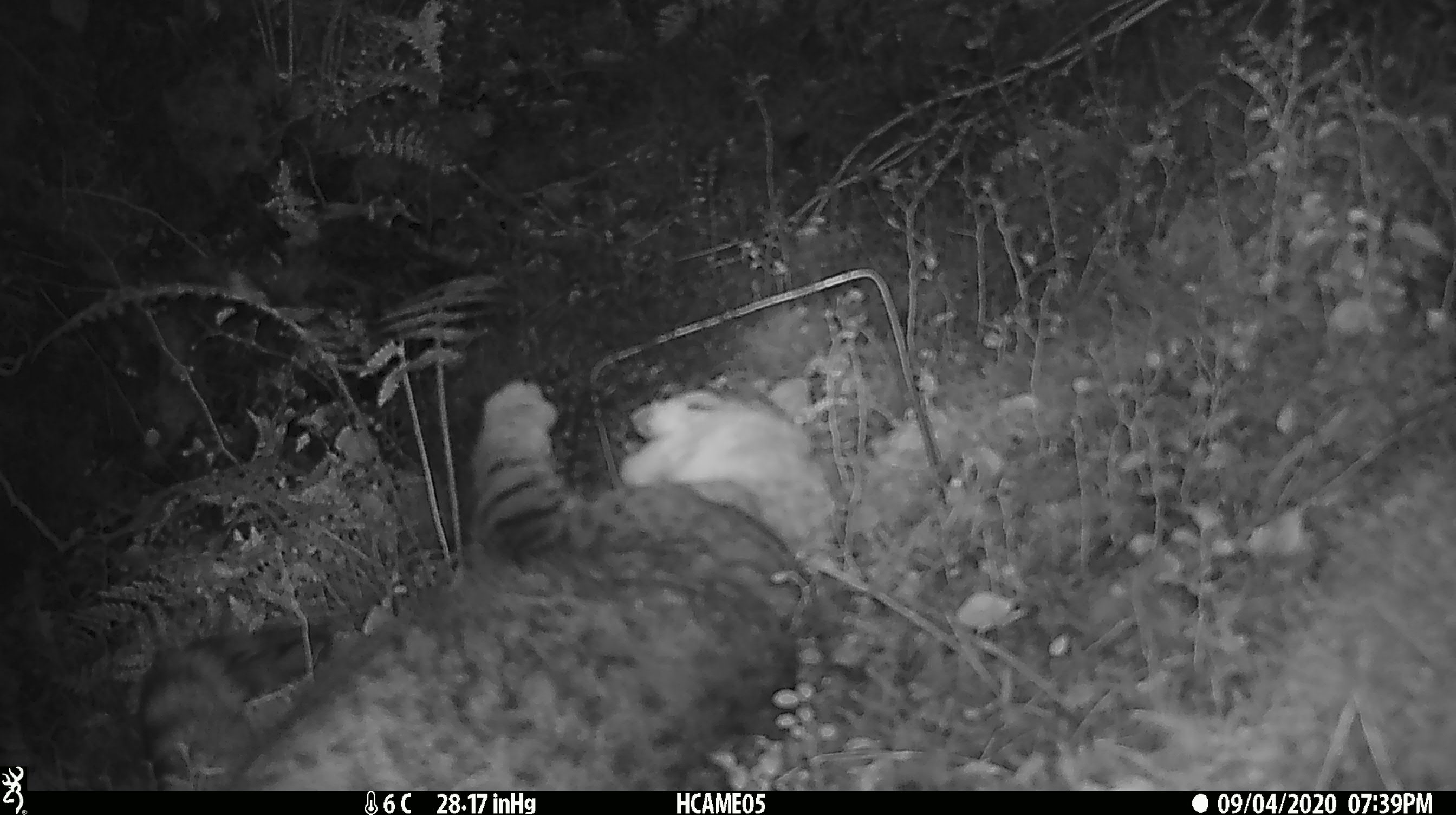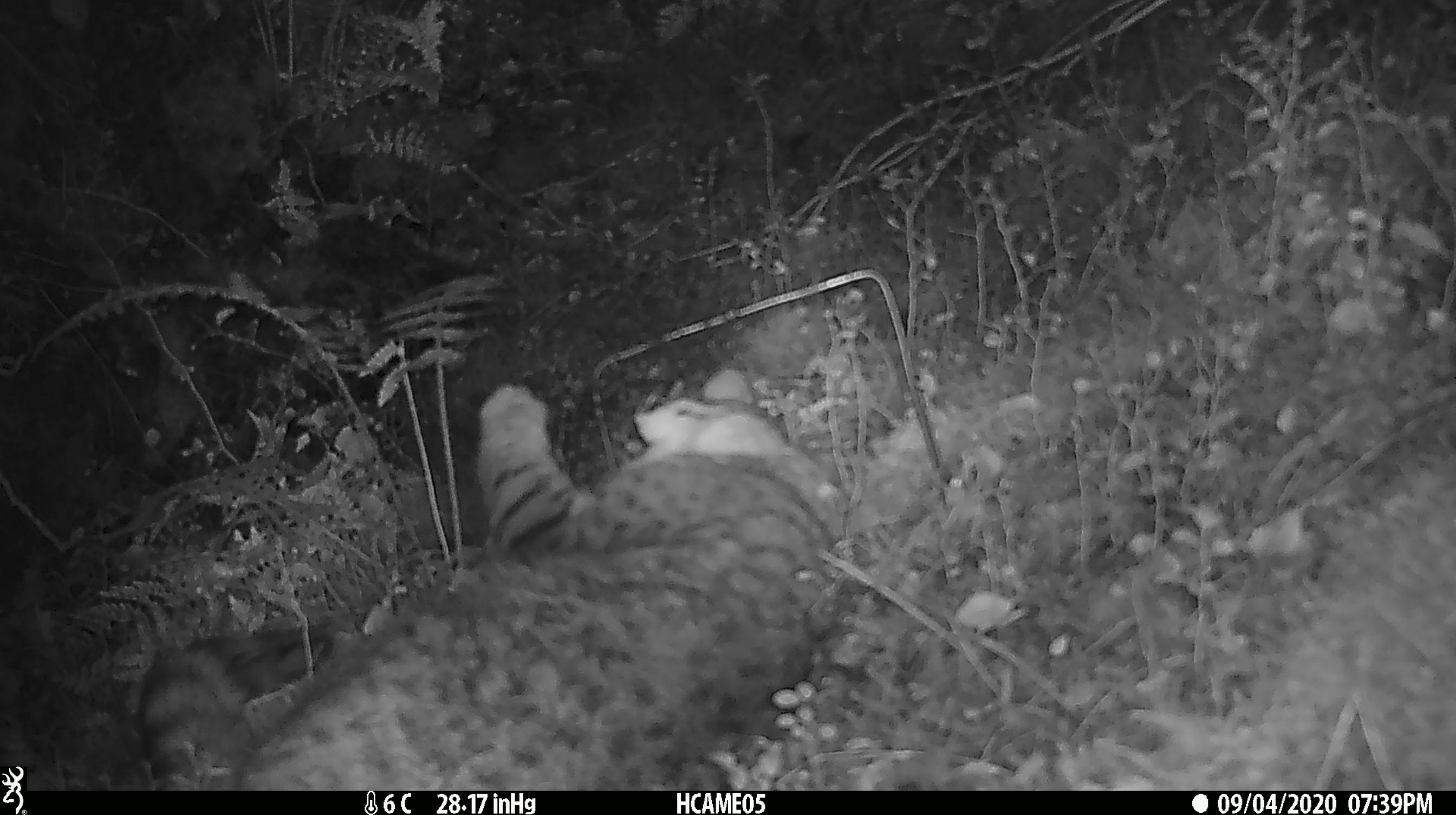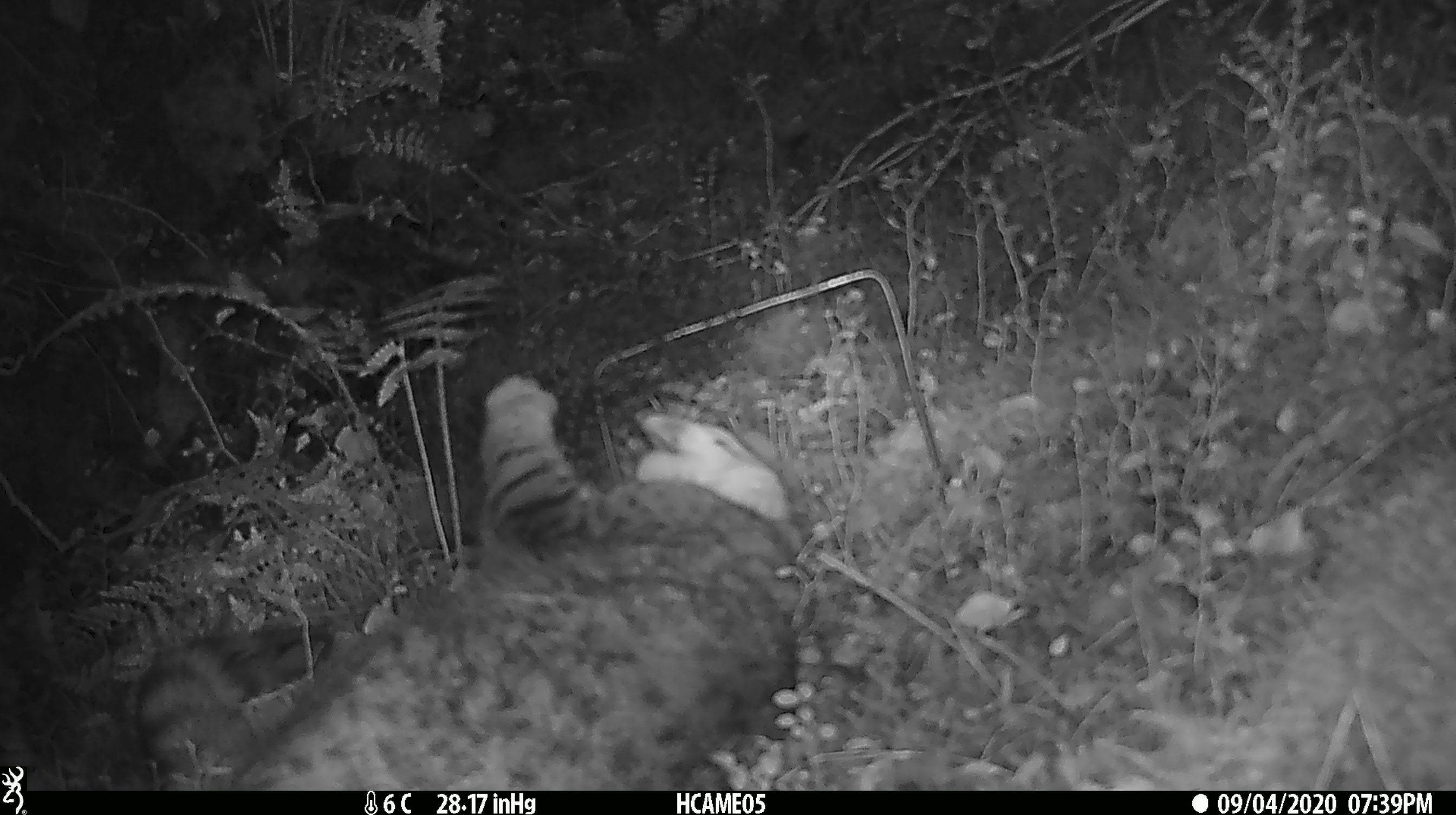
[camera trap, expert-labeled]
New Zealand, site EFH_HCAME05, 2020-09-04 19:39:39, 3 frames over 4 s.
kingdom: Animalia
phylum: Chordata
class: Mammalia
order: Carnivora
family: Felidae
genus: Felis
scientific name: Felis catus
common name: domestic cat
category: cat